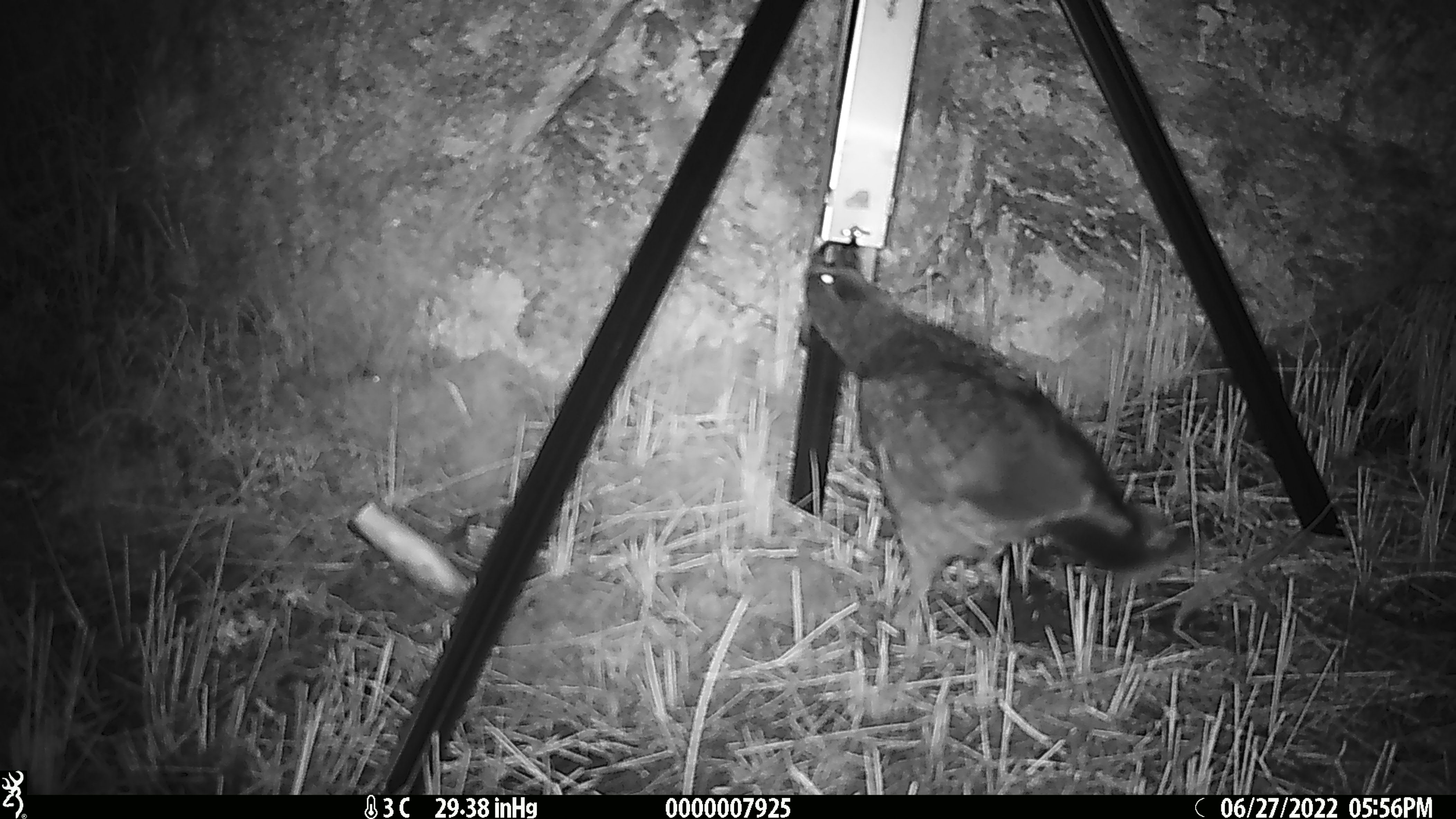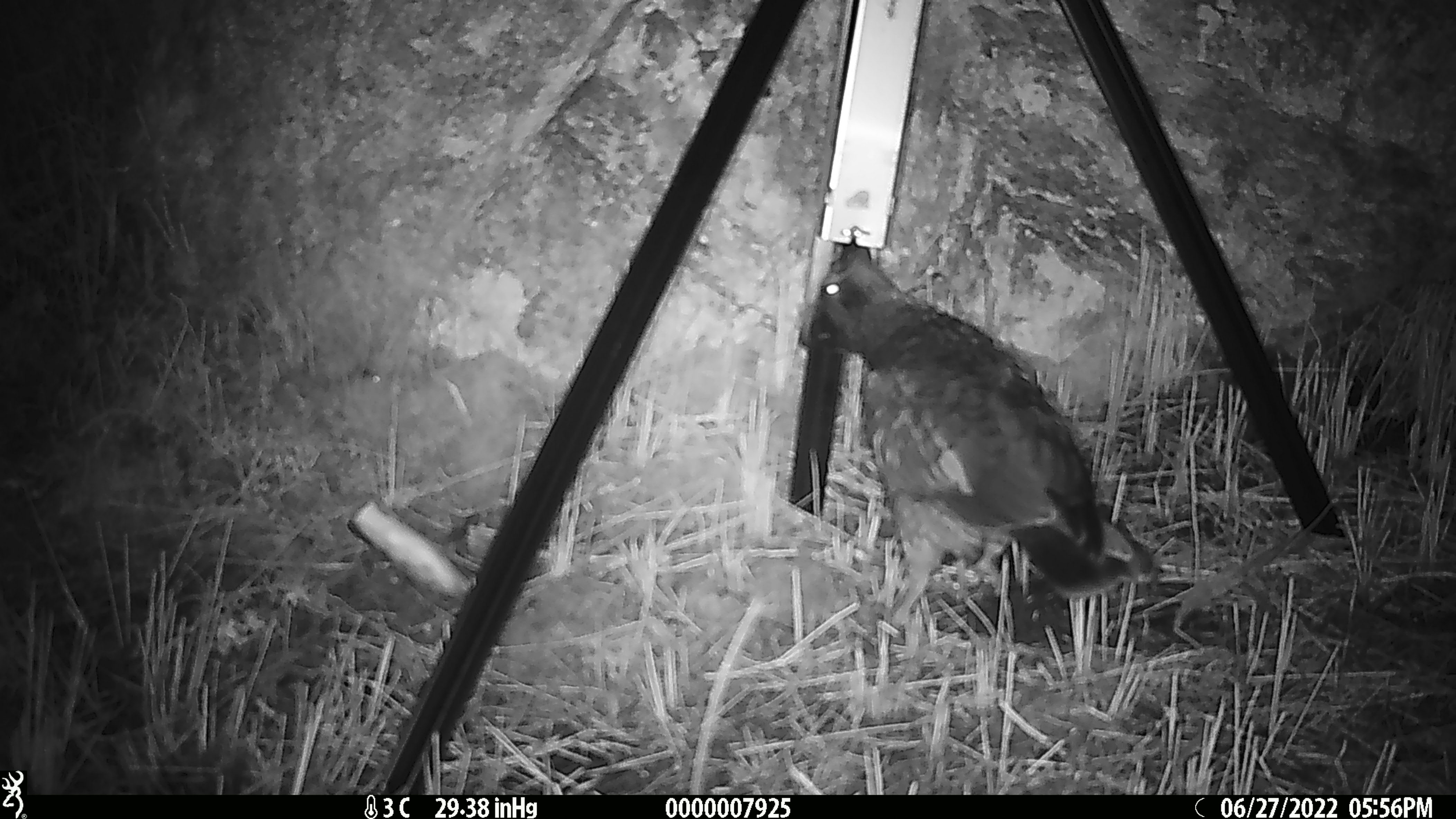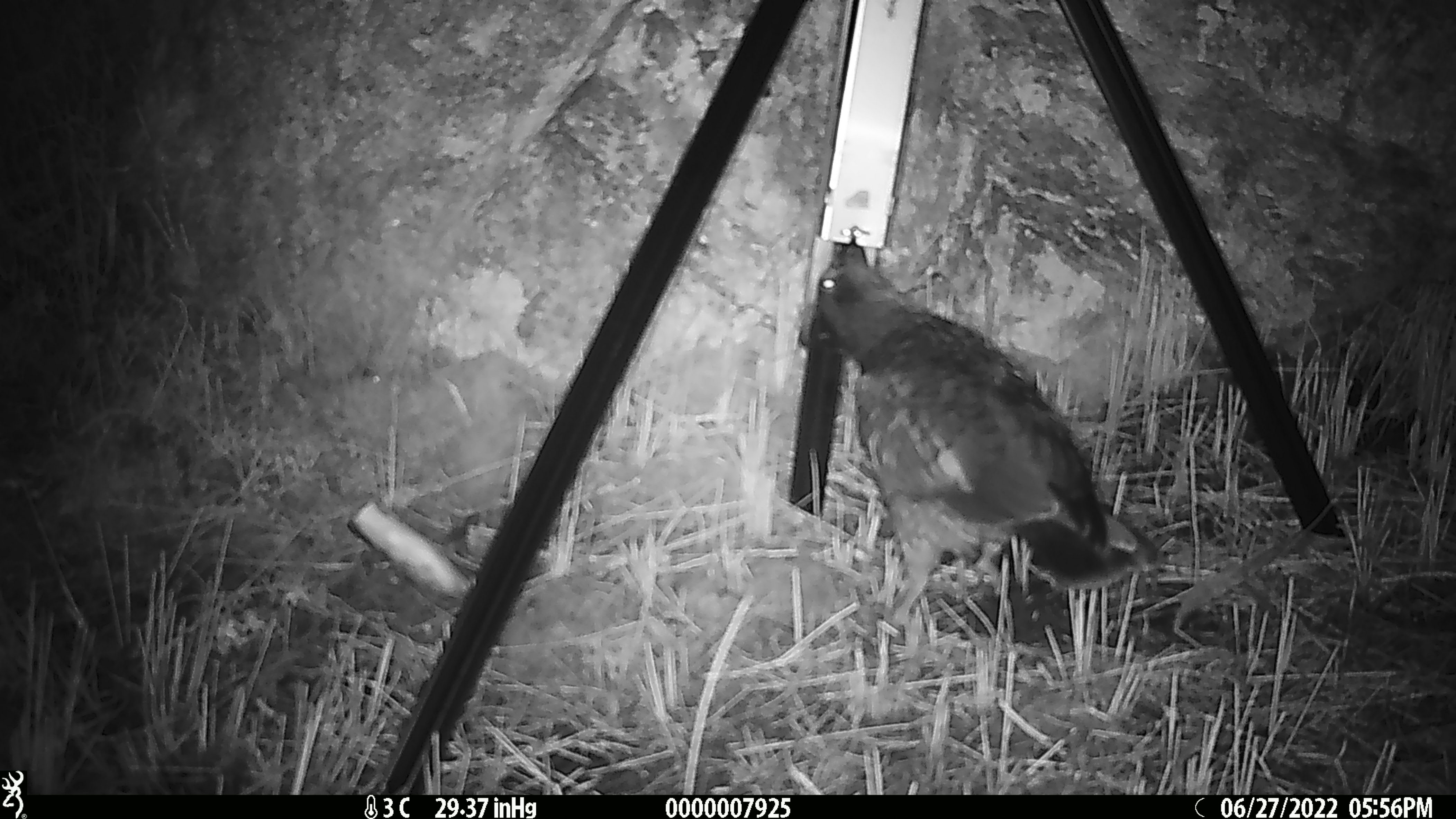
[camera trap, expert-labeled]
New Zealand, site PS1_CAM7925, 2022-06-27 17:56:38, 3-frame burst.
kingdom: Animalia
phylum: Chordata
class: Aves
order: Psittaciformes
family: Strigopidae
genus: Nestor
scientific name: Nestor notabilis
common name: kea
Kea (Nestor notabilis).